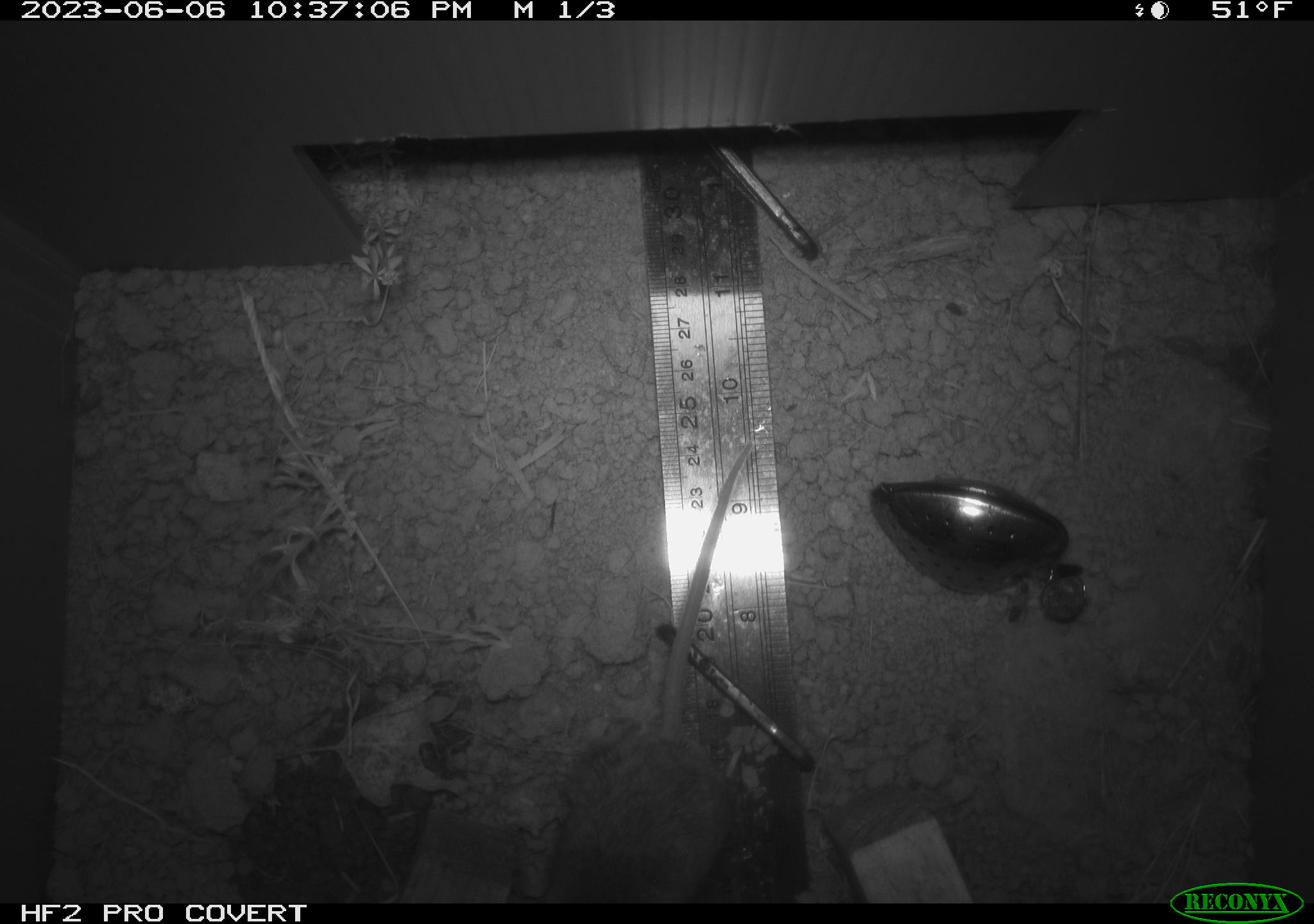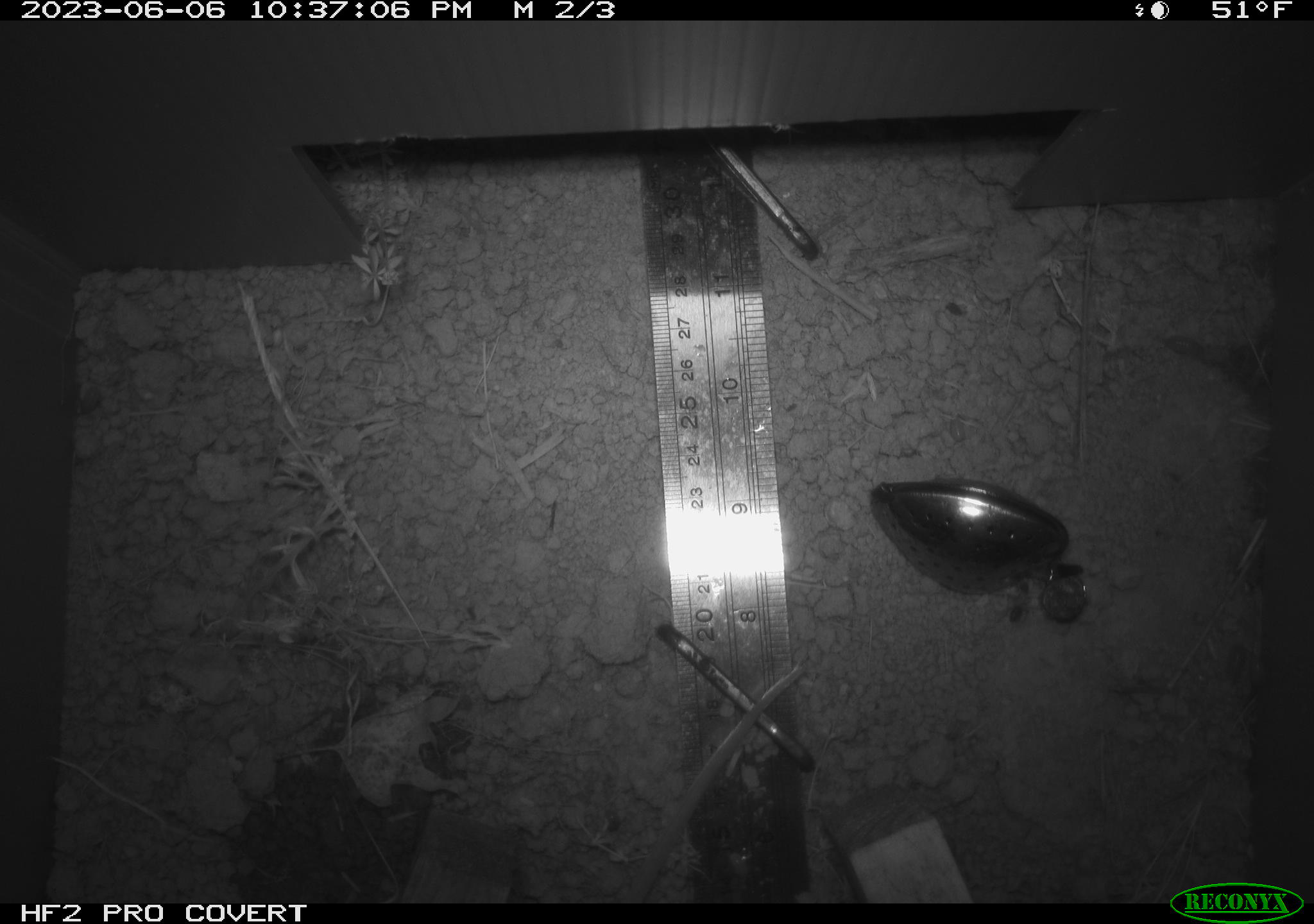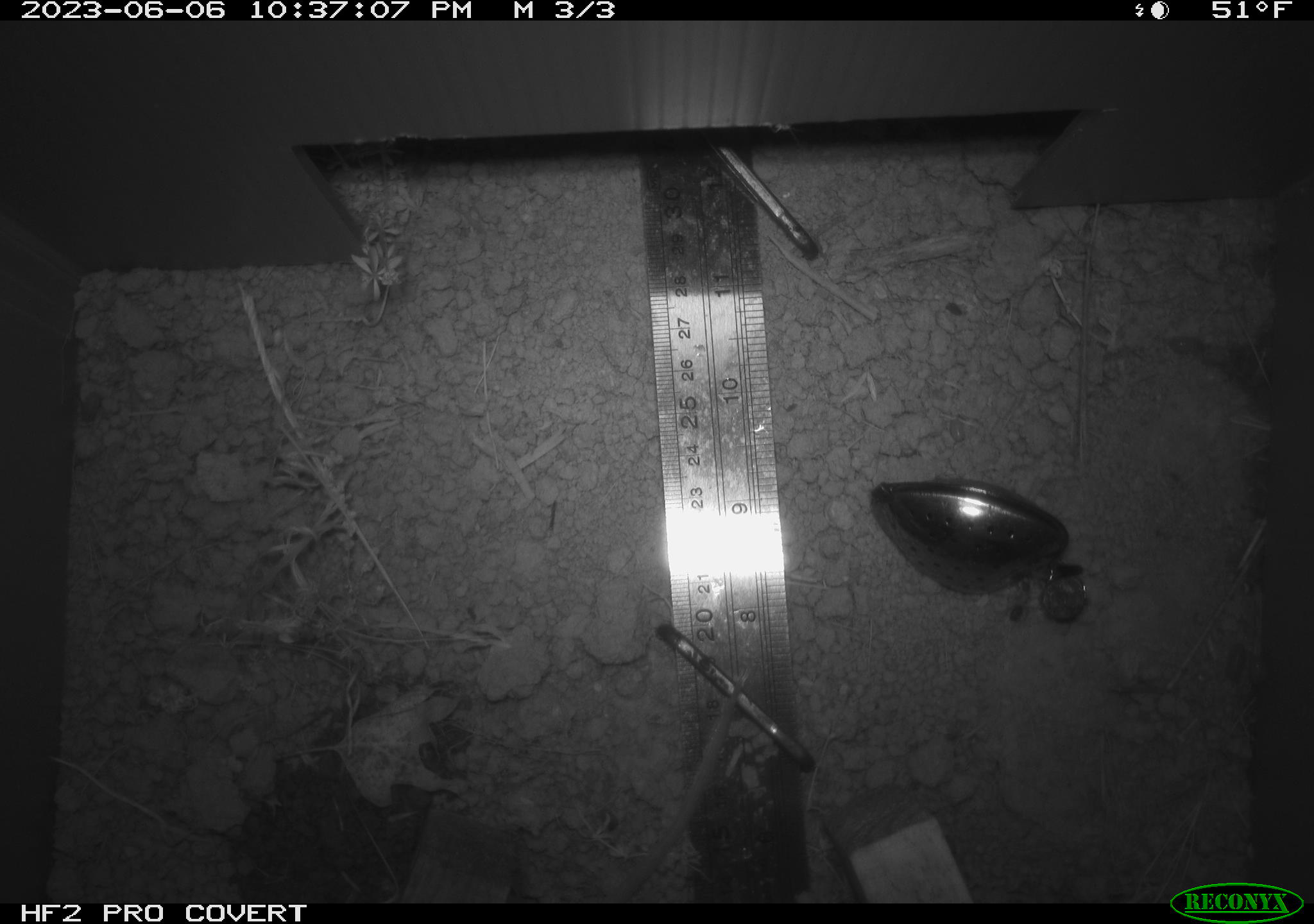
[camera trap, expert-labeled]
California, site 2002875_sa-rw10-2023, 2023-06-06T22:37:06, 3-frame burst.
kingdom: Animalia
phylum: Chordata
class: Mammalia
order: Rodentia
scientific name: Rodentia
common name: mouse species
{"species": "mouse species (Rodentia)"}